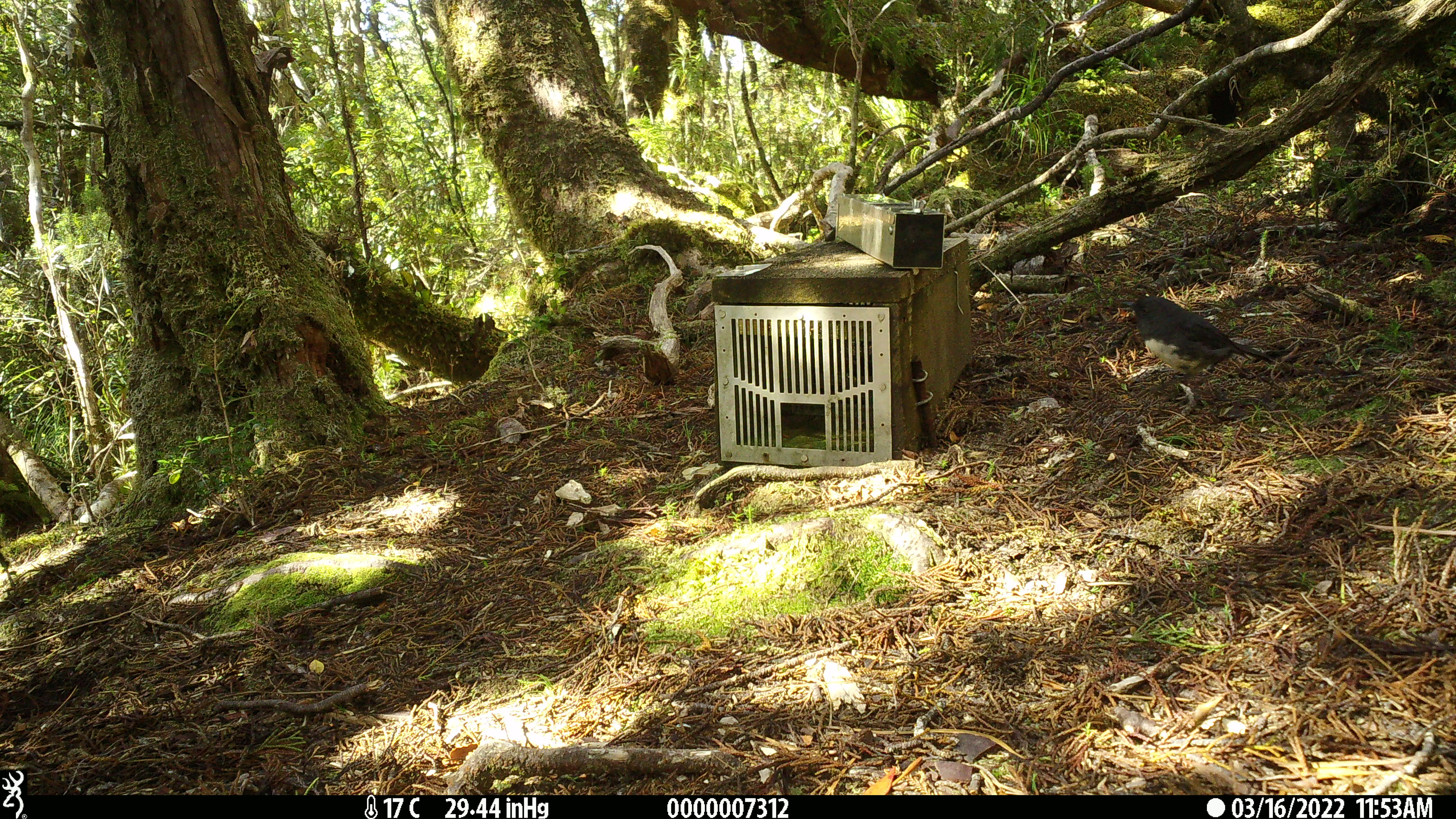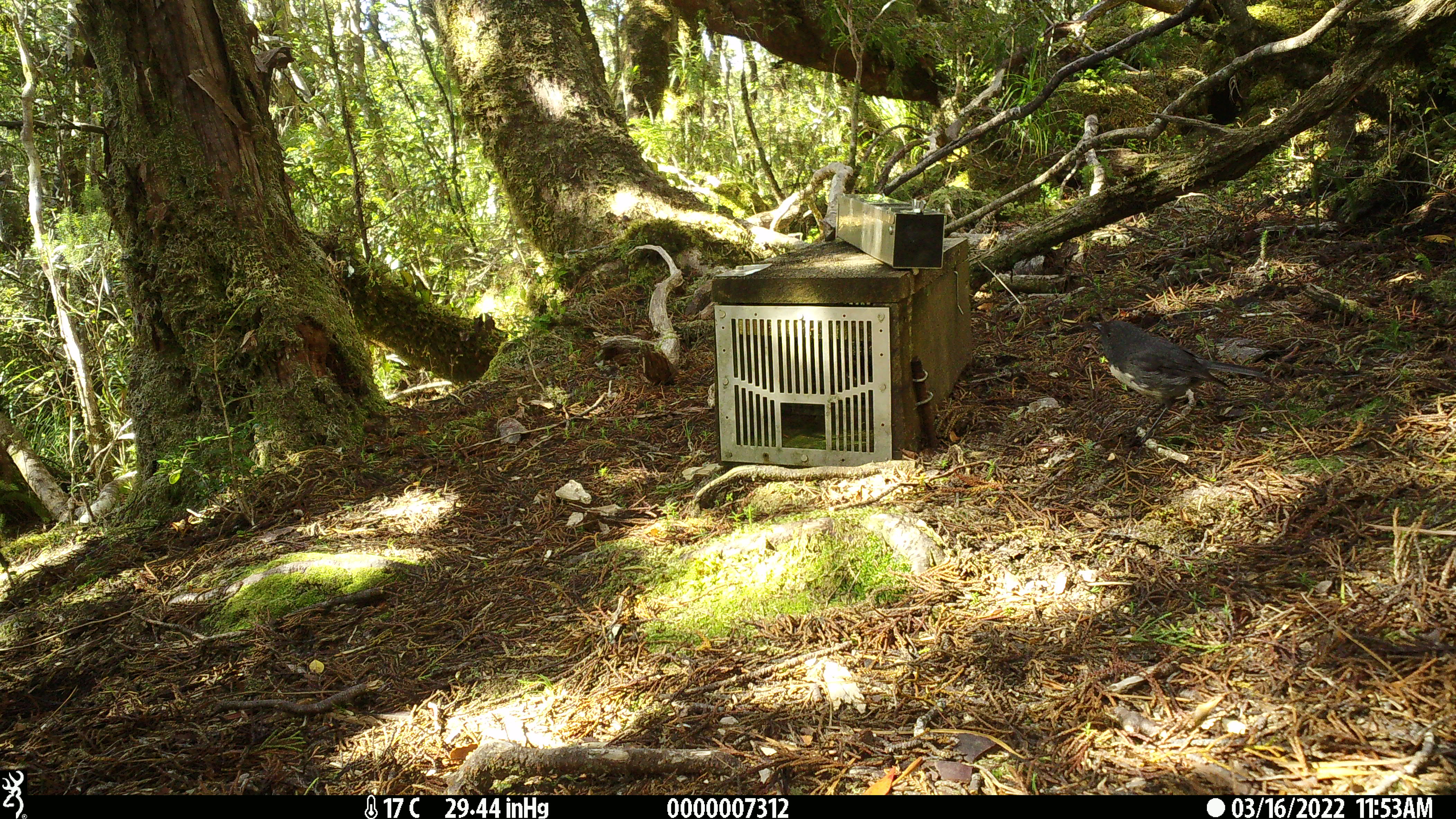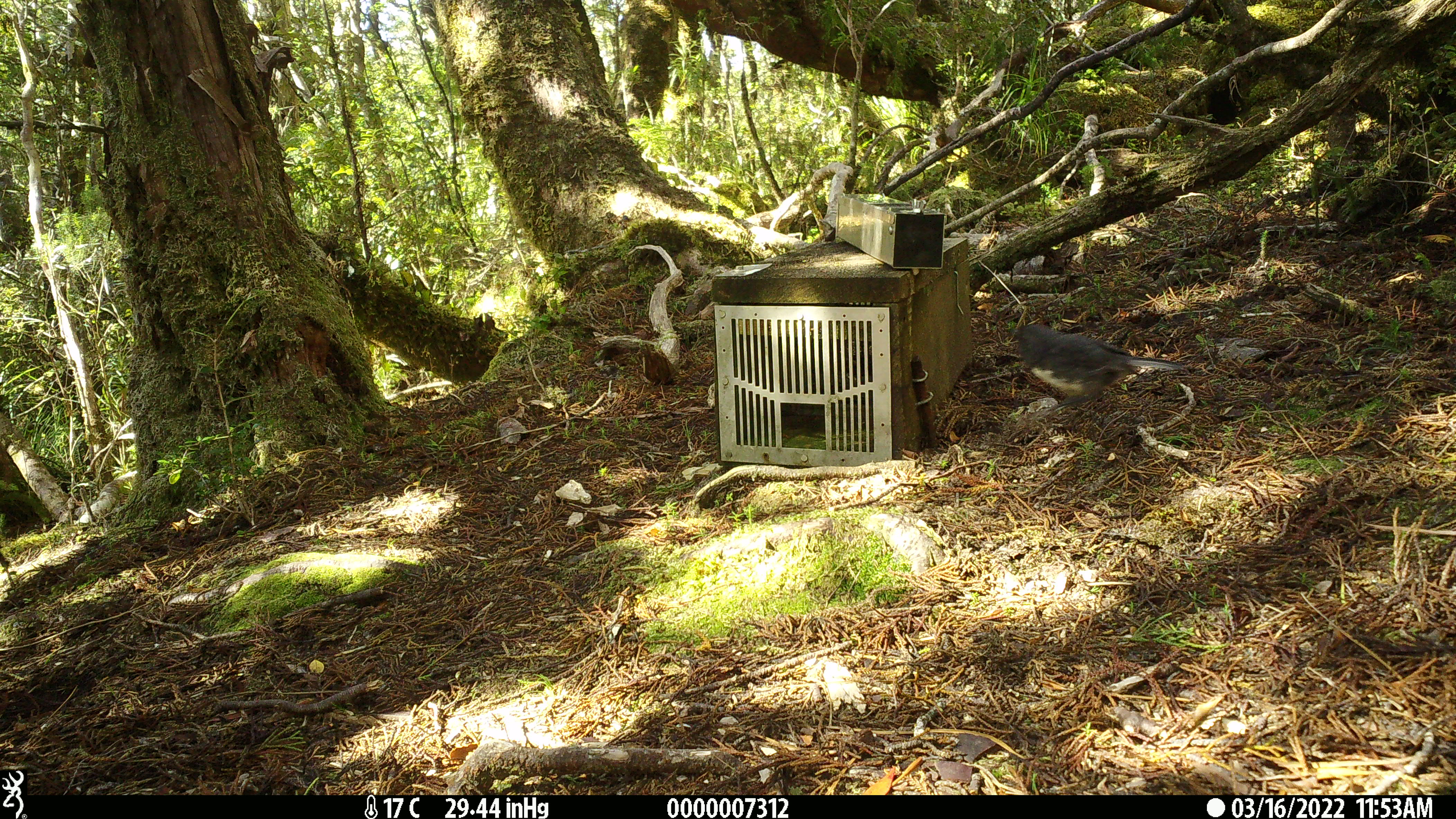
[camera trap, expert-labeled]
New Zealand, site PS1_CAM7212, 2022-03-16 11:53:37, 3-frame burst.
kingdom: Animalia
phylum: Chordata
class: Aves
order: Passeriformes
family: Petroicidae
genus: Petroica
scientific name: Petroica australis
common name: new zealand robin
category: robin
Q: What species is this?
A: Robin (new zealand robin) (Petroica australis).